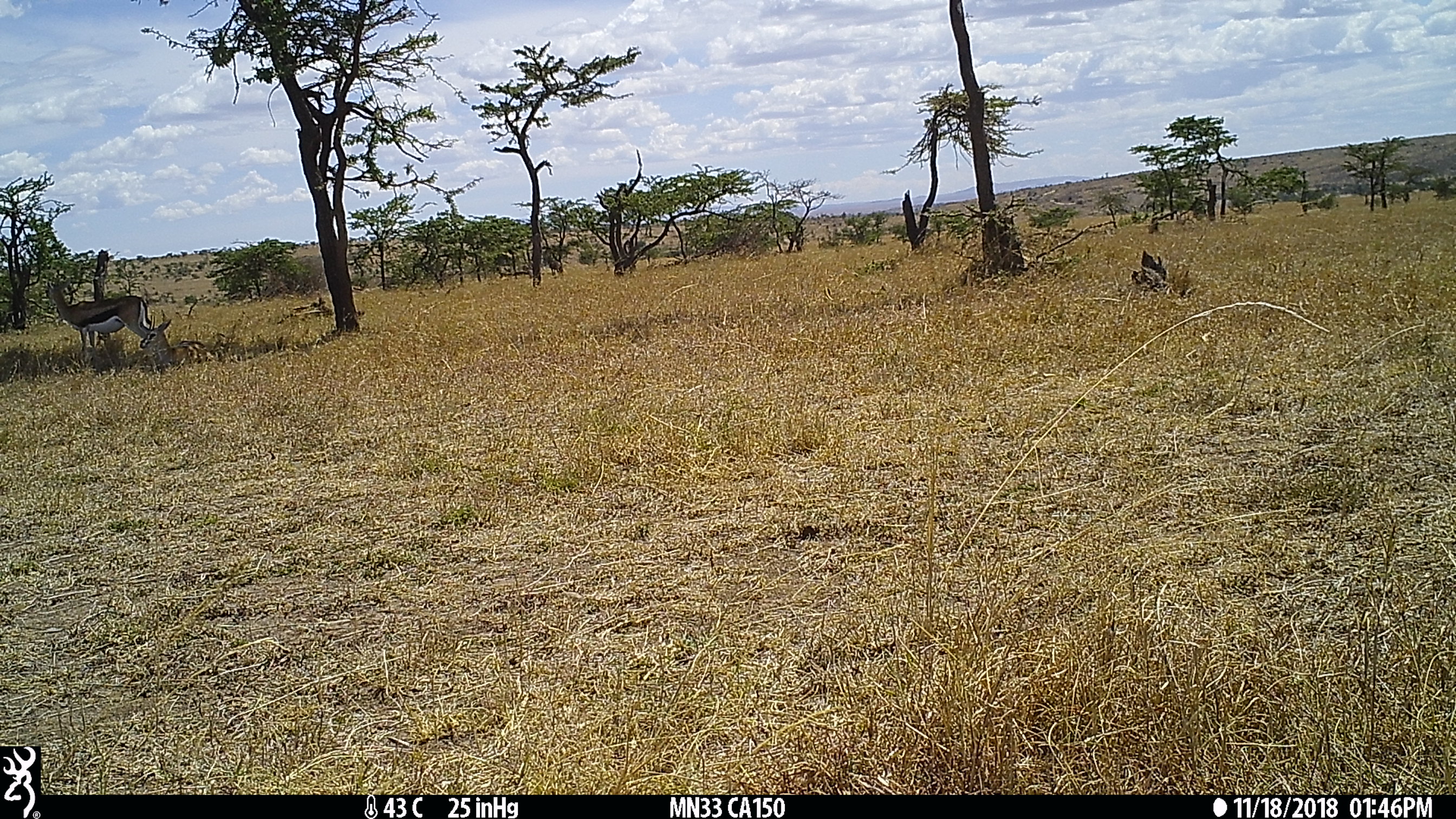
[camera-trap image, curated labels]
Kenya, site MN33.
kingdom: Animalia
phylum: Chordata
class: Mammalia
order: Artiodactyla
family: Bovidae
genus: Eudorcas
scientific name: Eudorcas thomsonii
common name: thomon's gazelle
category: gazelle thomsons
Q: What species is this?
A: Gazelle thomsons (thomon's gazelle) (Eudorcas thomsonii).